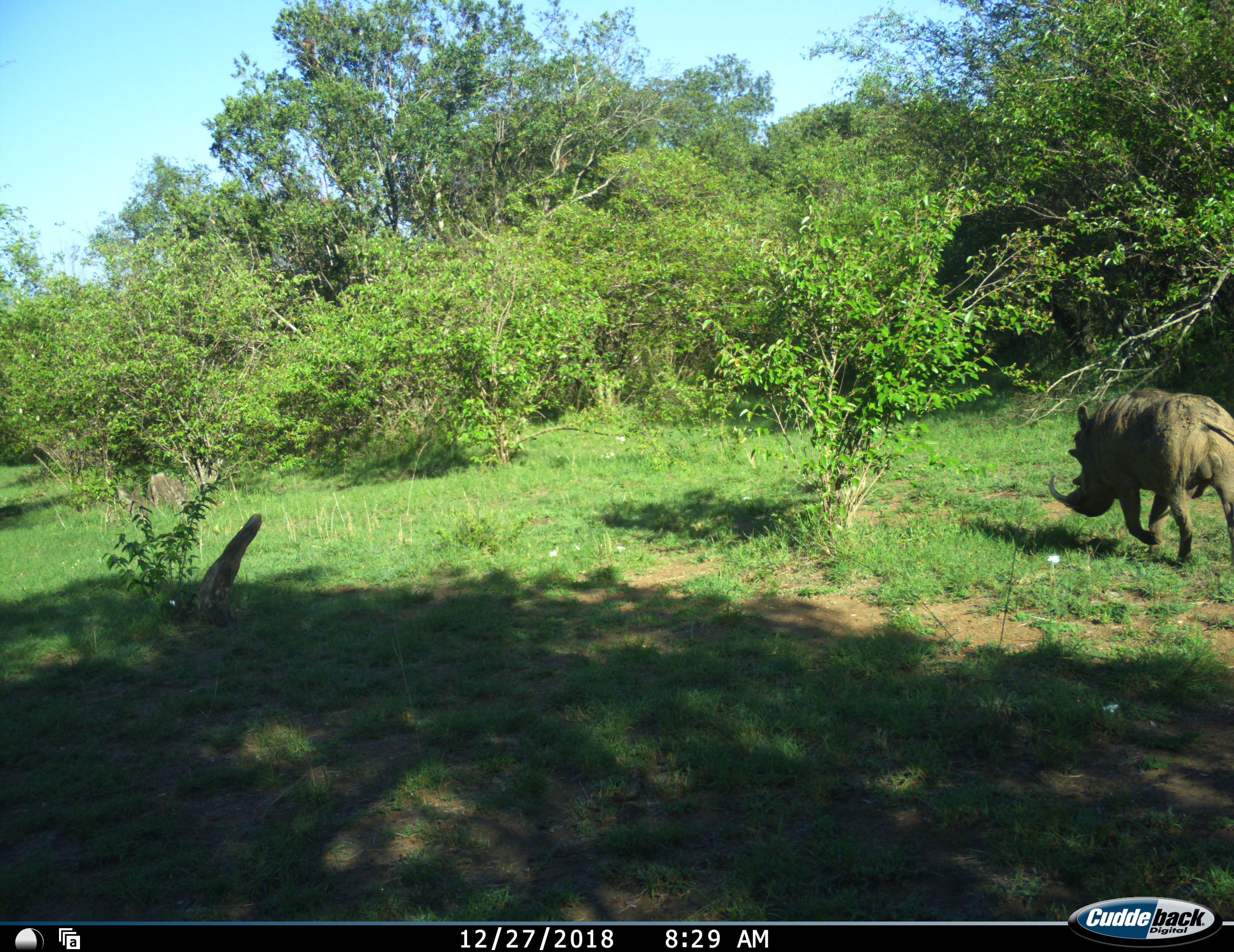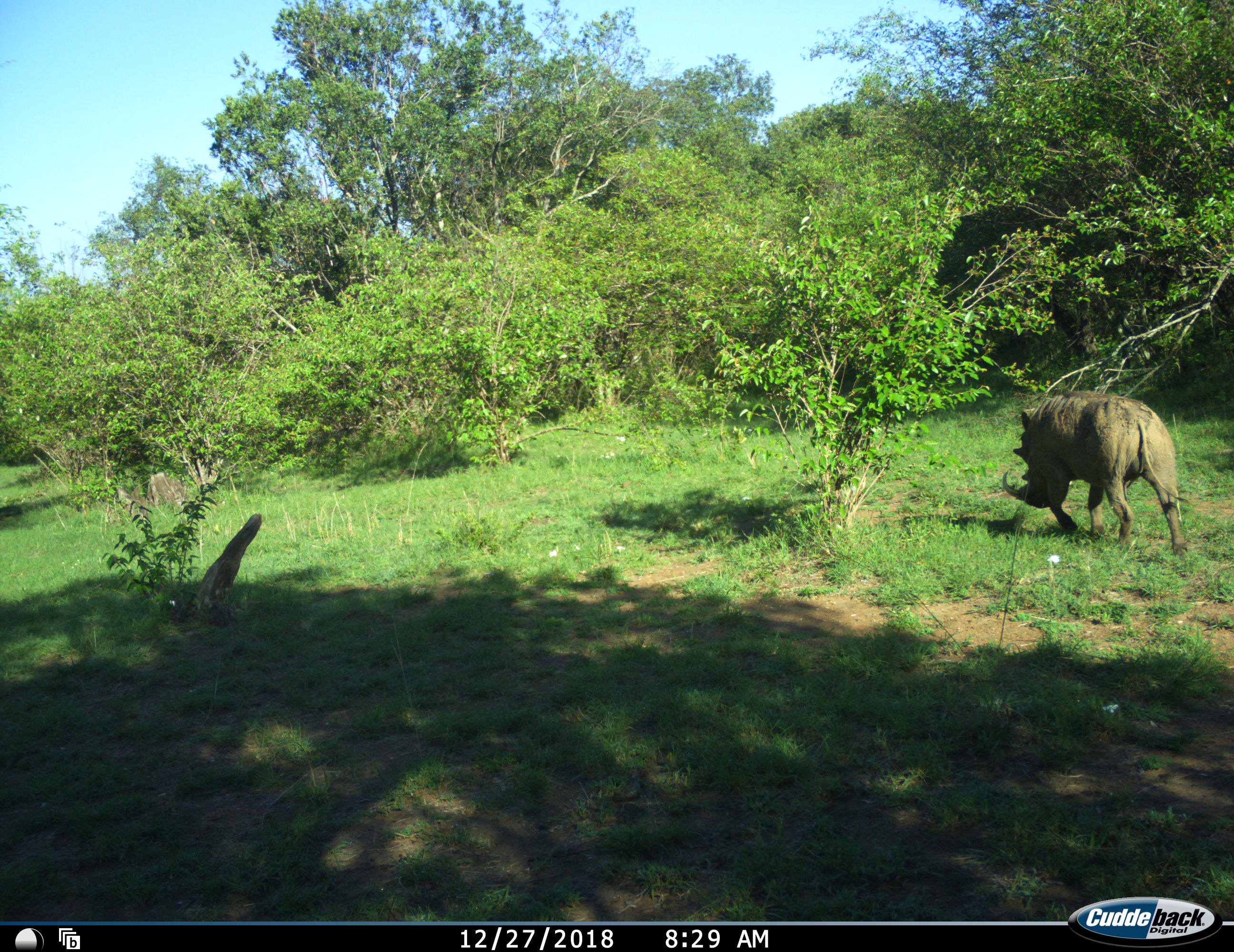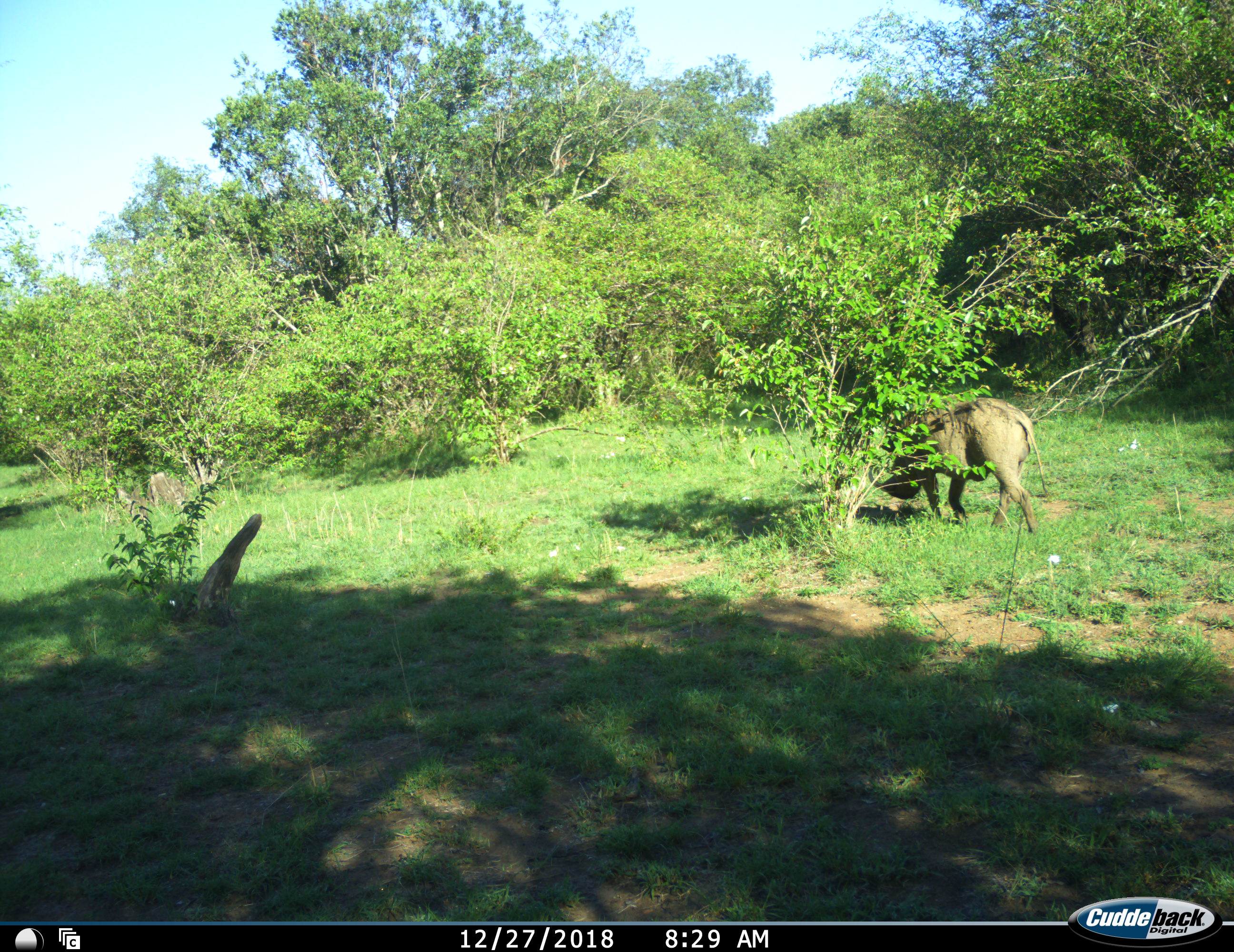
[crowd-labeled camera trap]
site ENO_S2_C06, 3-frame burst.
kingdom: Animalia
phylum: Chordata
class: Mammalia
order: Artiodactyla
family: Suidae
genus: Phacochoerus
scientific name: Phacochoerus africanus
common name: warthog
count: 1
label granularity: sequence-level